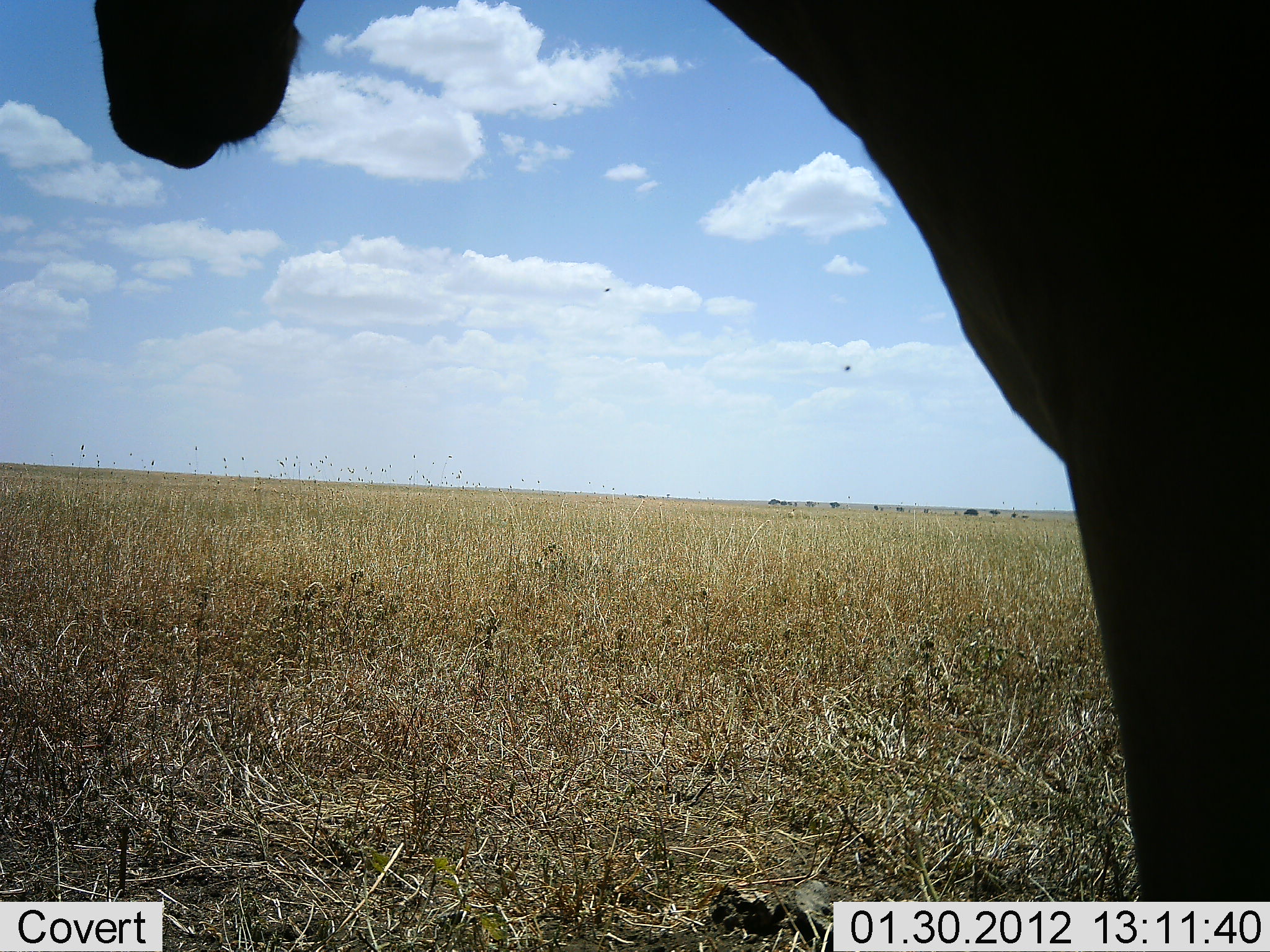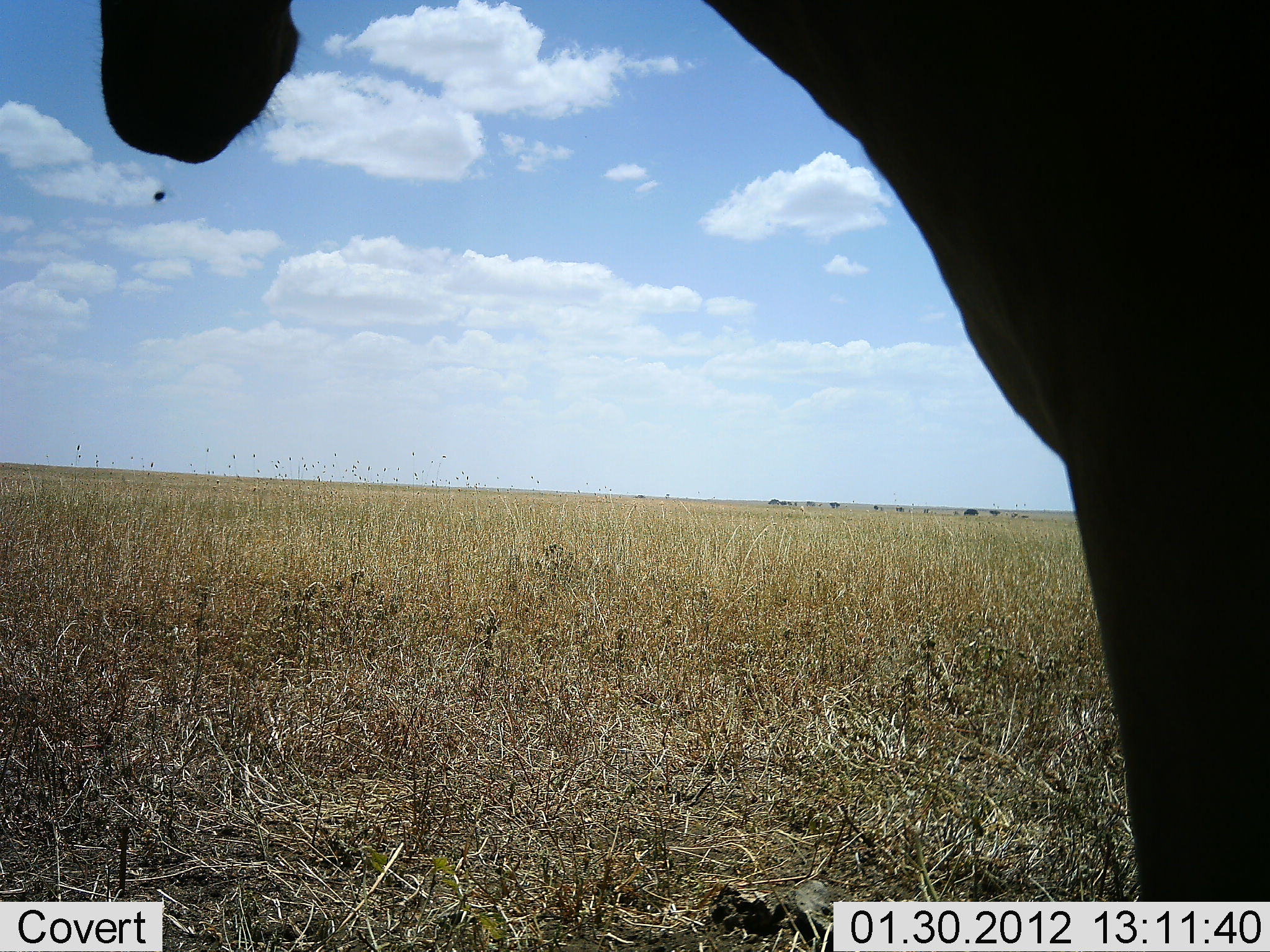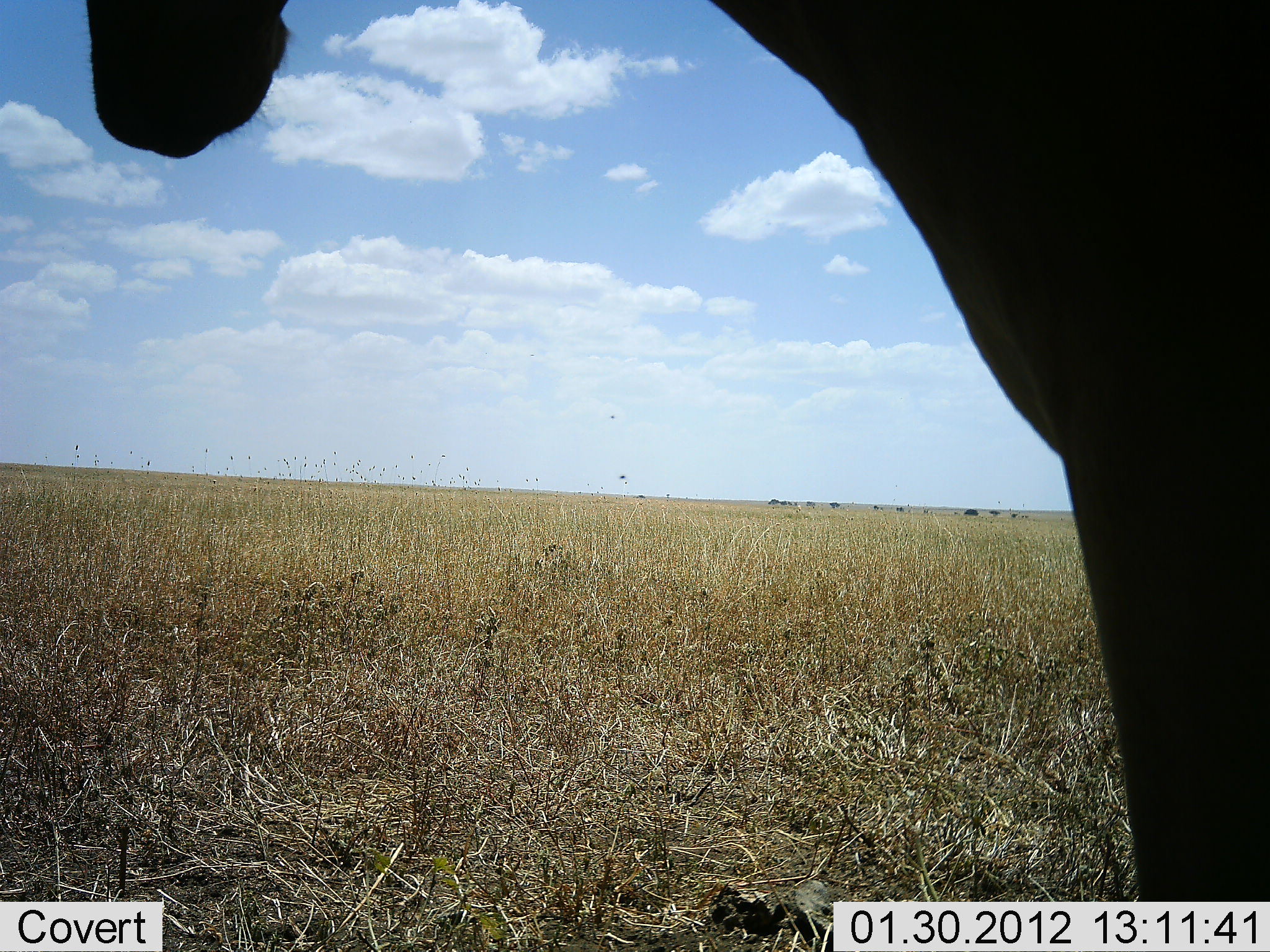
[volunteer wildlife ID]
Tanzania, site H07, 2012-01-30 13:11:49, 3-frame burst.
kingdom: Animalia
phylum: Chordata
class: Mammalia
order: Artiodactyla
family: Bovidae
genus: Alcelaphus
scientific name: Alcelaphus buselaphus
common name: hartebeest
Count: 1.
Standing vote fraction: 91%.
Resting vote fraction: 0%.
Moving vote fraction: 0%.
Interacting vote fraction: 0%.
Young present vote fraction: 0%.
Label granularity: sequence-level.